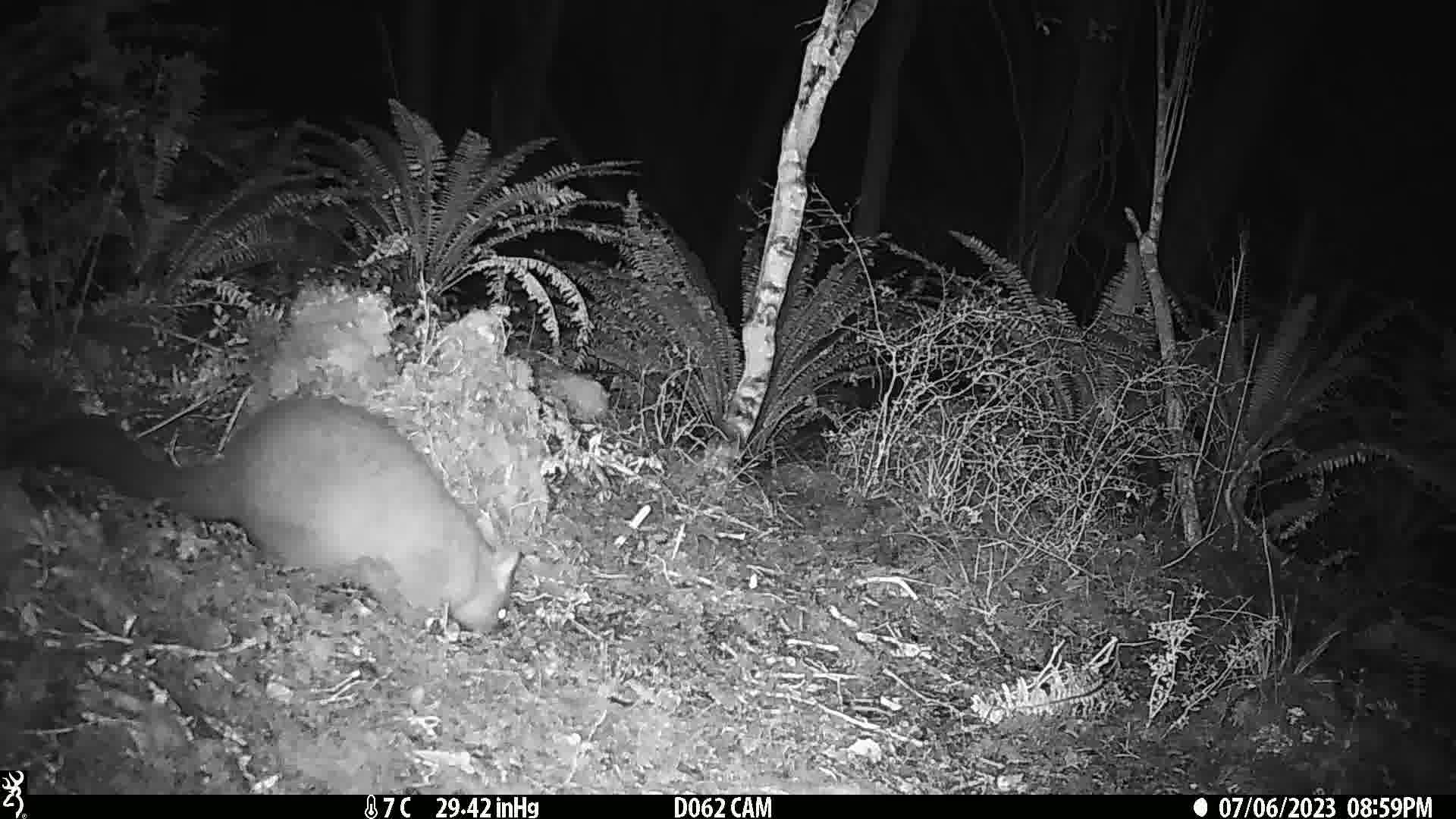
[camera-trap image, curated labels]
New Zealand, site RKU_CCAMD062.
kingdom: Animalia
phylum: Chordata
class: Mammalia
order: Diprotodontia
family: Phalangeridae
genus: Trichosurus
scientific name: Trichosurus vulpecula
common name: common brushtail possum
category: possum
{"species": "possum (common brushtail possum) (Trichosurus vulpecula)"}